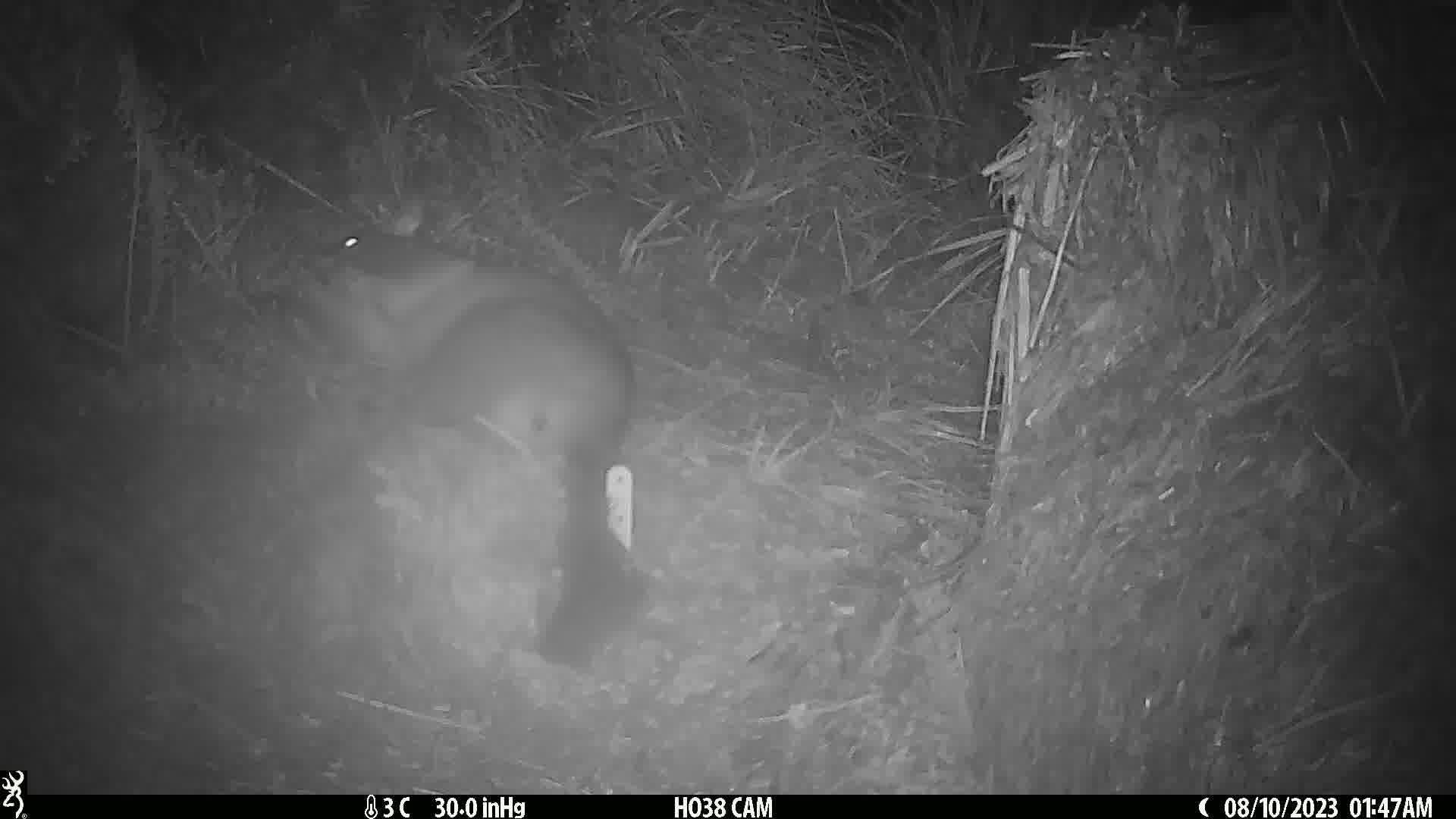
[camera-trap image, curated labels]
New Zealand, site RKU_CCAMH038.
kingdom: Animalia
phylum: Chordata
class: Mammalia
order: Diprotodontia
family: Phalangeridae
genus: Trichosurus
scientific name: Trichosurus vulpecula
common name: common brushtail possum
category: possum